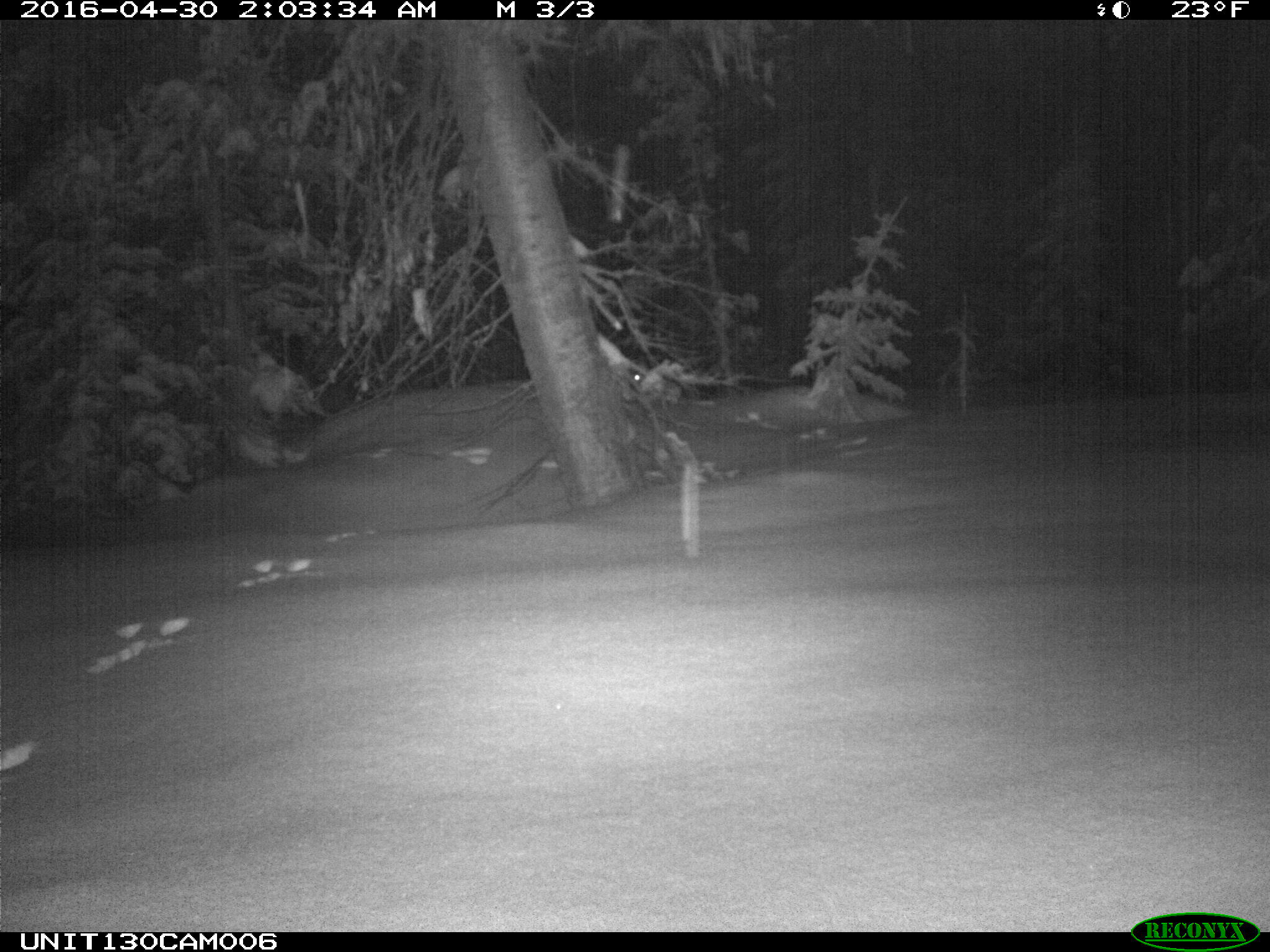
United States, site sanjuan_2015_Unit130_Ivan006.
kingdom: Animalia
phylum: Chordata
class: Mammalia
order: Lagomorpha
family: Leporidae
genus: Lepus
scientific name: Lepus americanus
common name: snowshoe hare